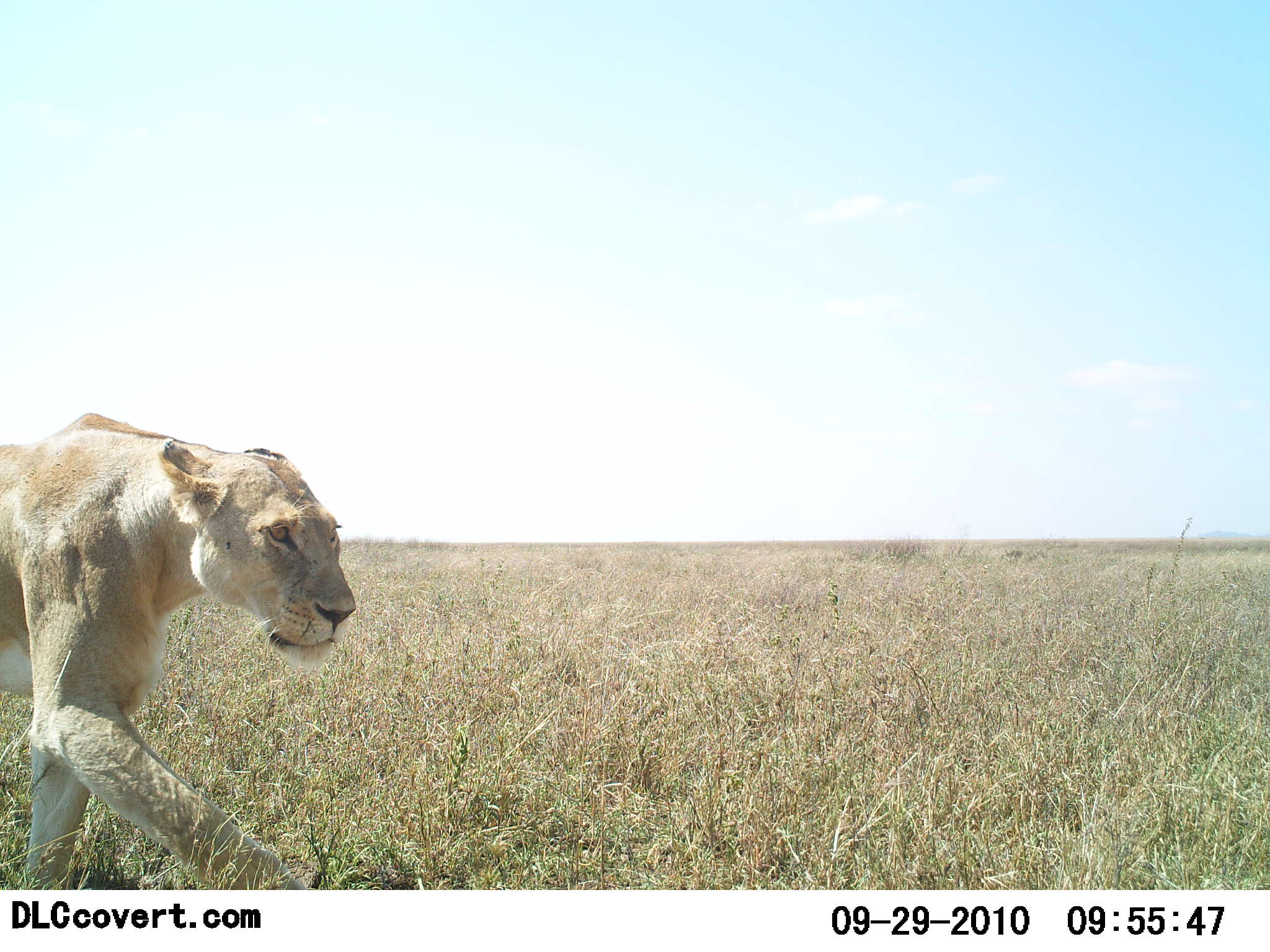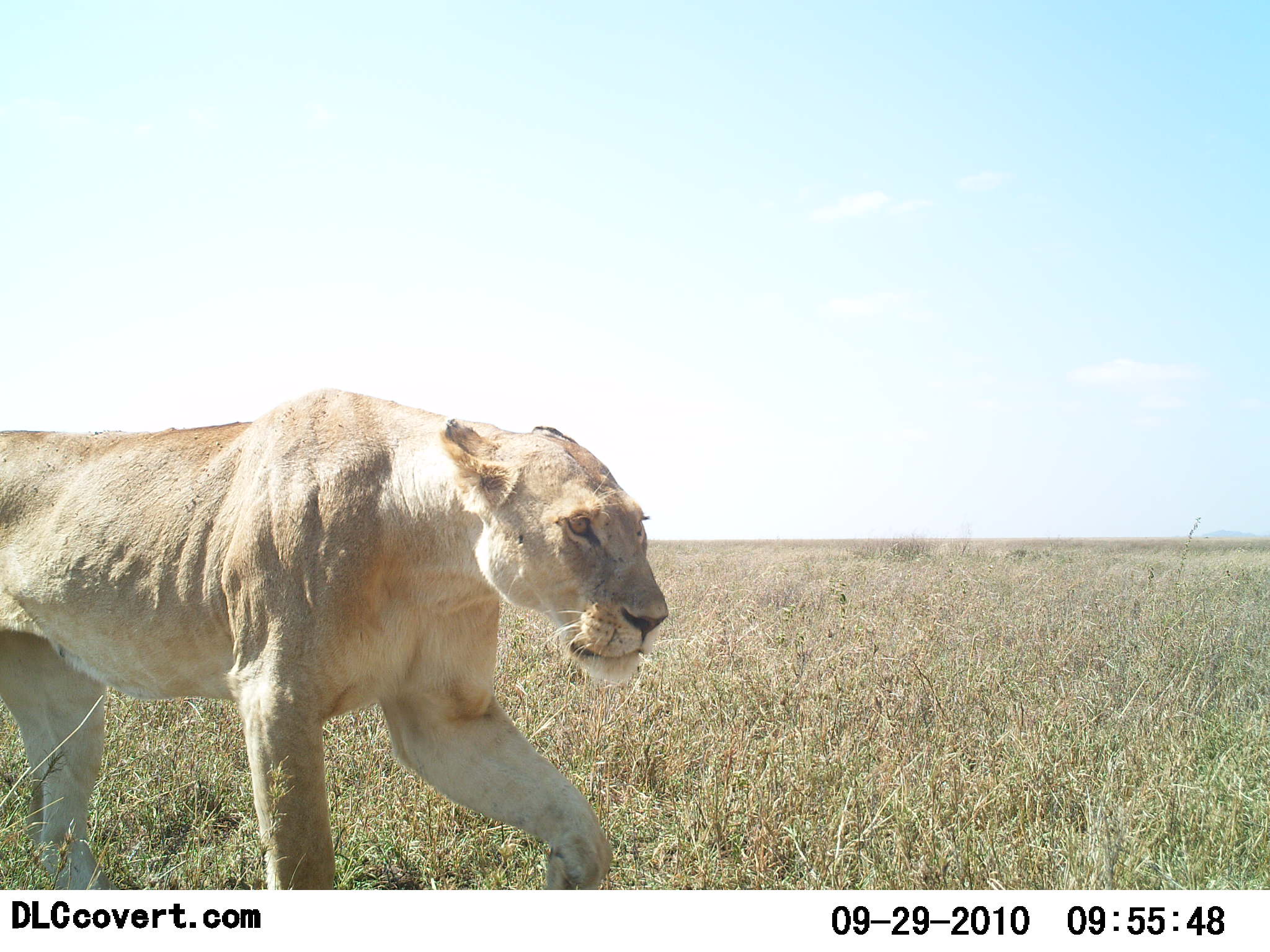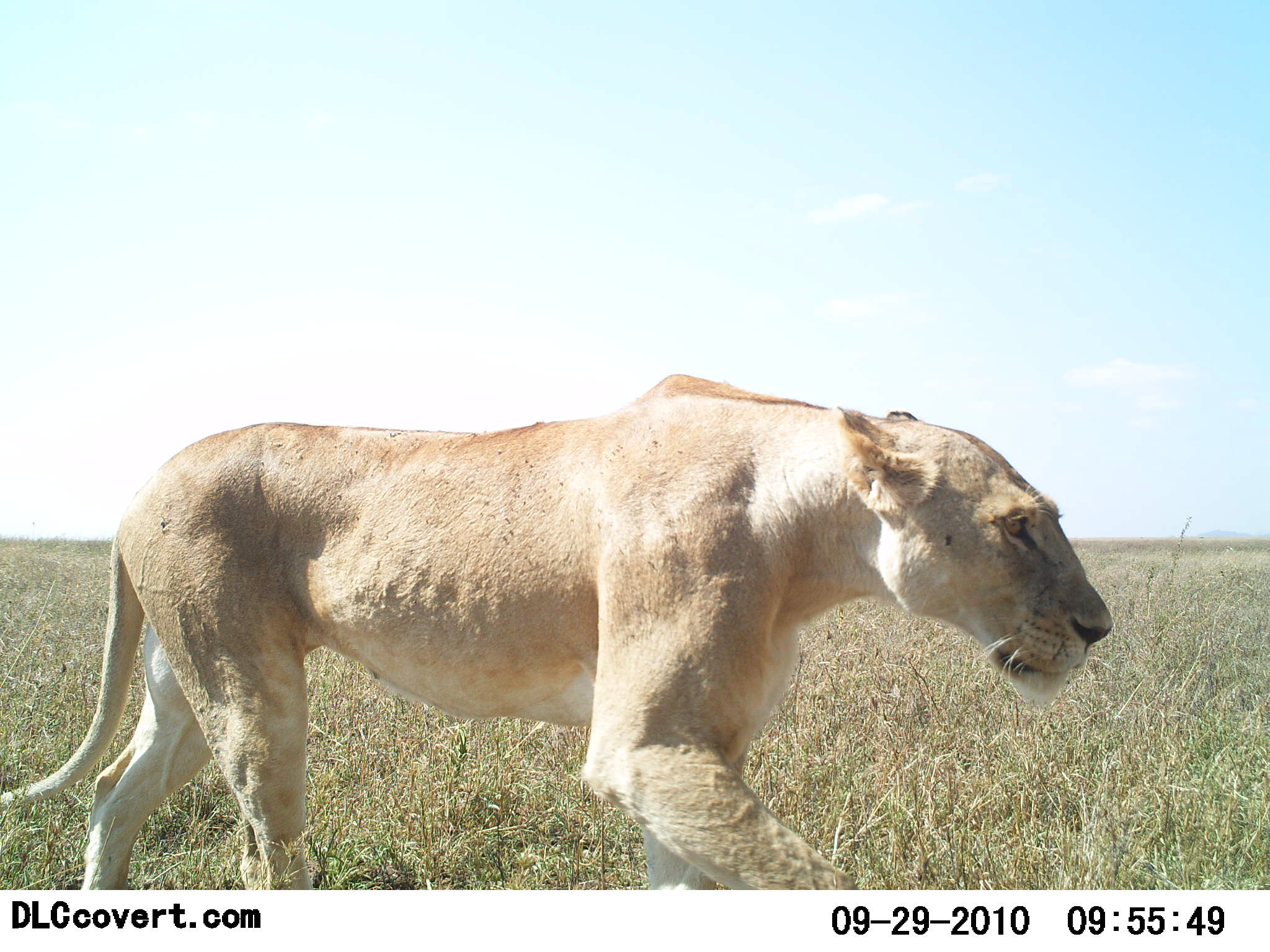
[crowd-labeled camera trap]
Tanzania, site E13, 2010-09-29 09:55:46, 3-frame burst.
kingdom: Animalia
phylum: Chordata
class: Mammalia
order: Carnivora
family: Felidae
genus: Panthera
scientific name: Panthera leo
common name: lion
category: lionfemale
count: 1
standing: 0%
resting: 0%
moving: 100%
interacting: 0%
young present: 0%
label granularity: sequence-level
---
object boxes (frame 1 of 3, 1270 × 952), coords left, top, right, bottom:
animal: 0, 412, 358, 889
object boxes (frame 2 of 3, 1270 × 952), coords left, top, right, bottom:
animal: 0, 387, 668, 889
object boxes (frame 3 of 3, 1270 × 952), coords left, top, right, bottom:
animal: 0, 372, 1111, 889